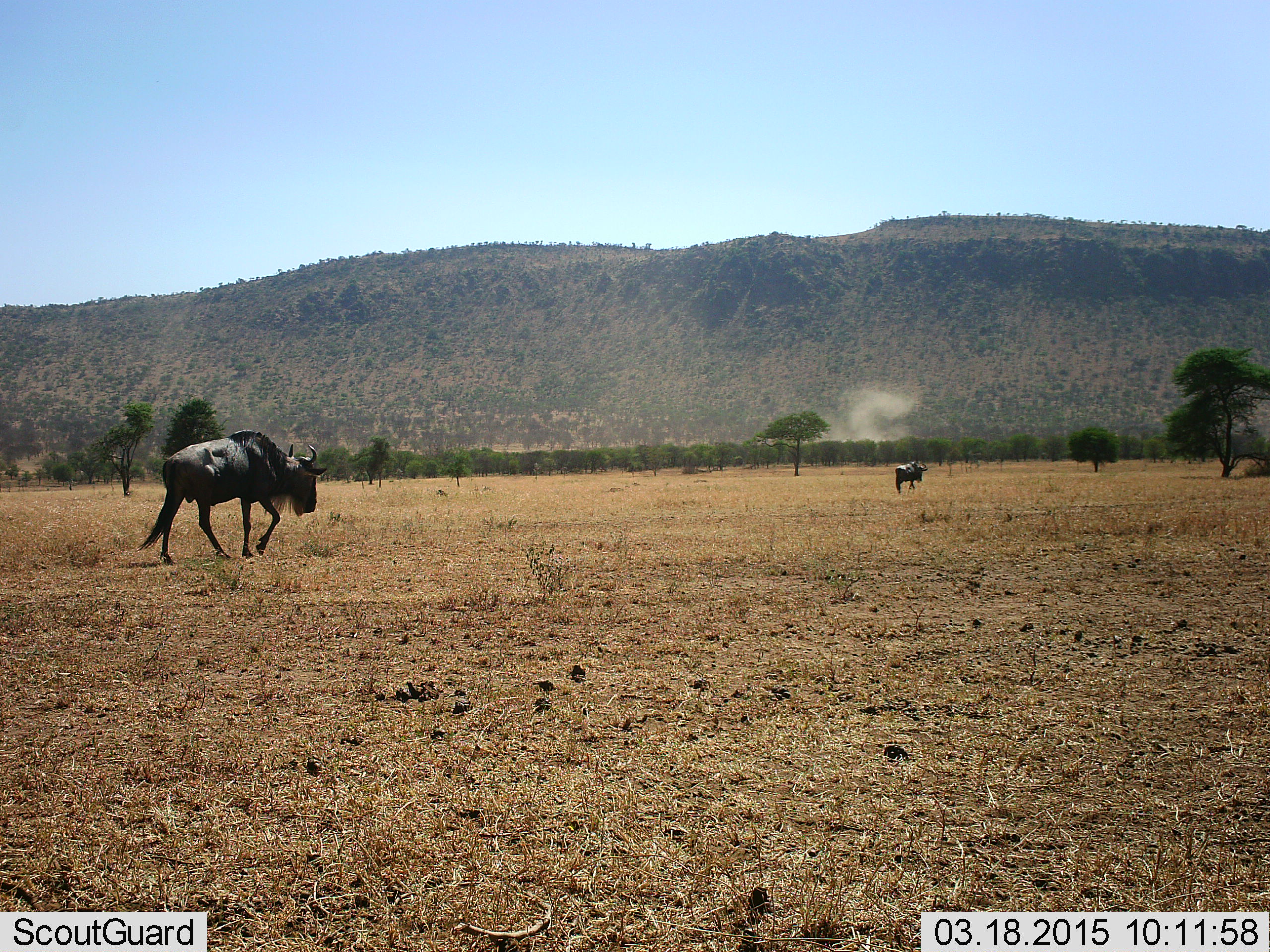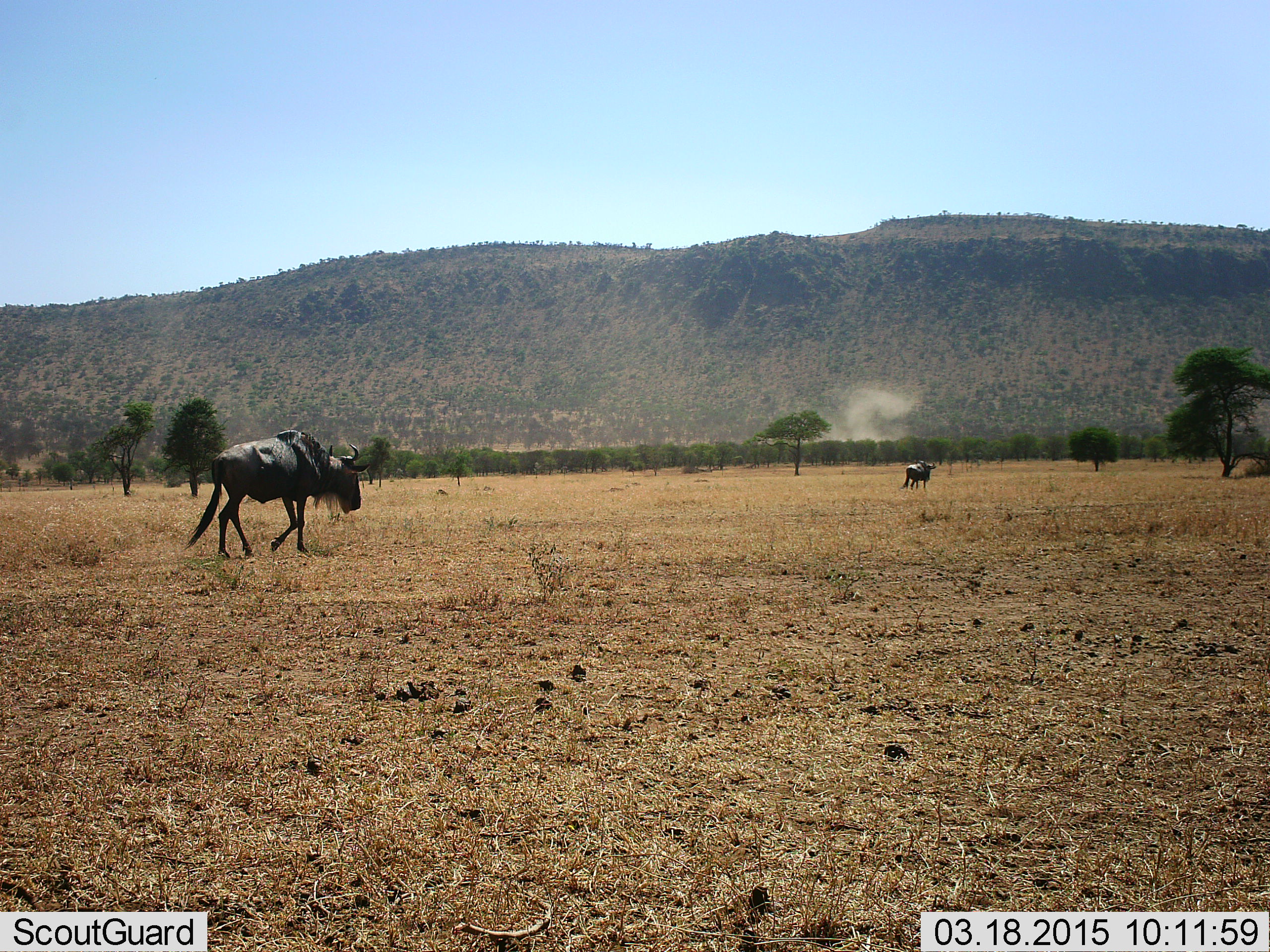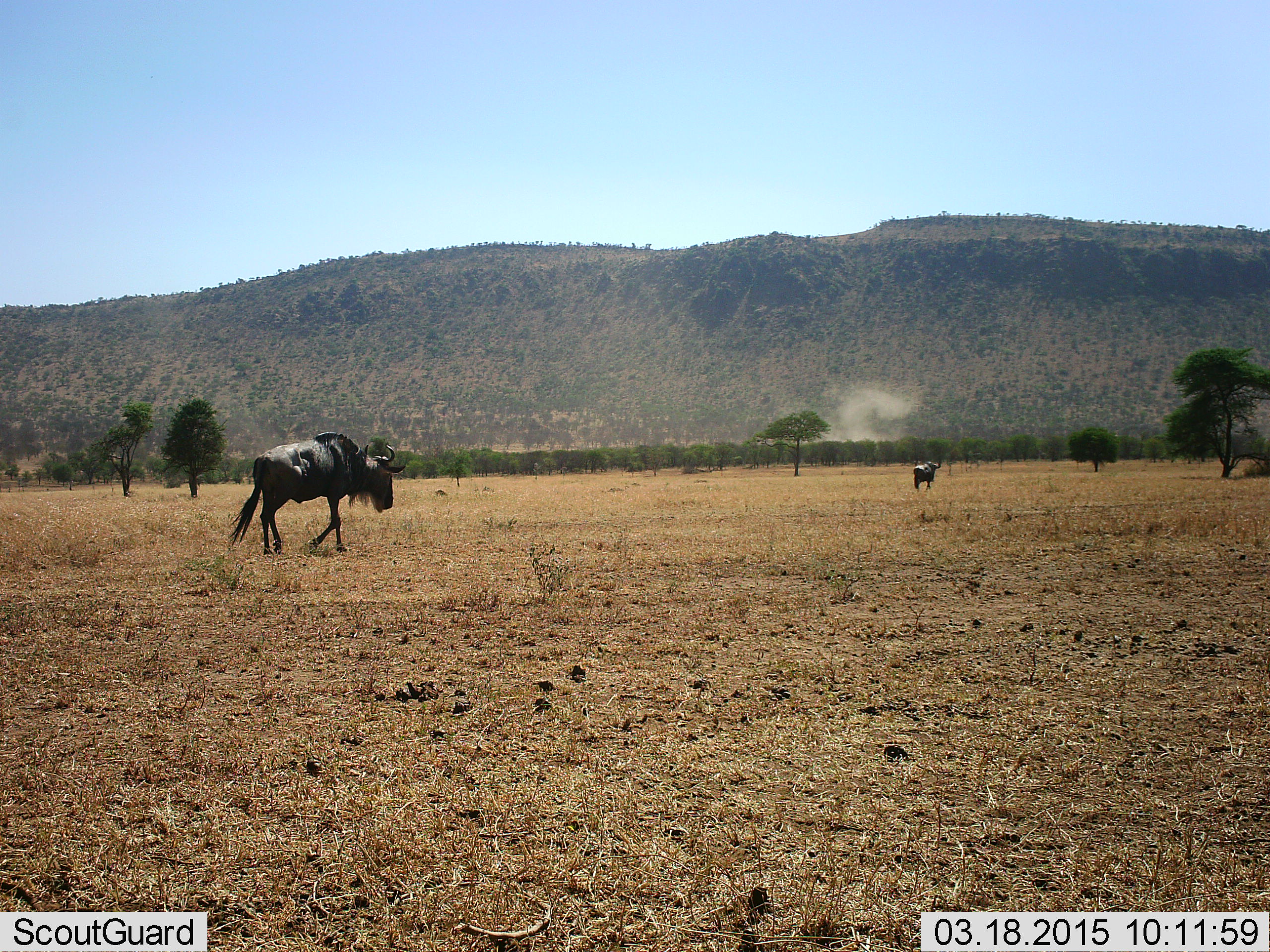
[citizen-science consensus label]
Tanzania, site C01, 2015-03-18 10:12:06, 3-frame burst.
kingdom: Animalia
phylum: Chordata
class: Mammalia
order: Artiodactyla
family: Bovidae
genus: Connochaetes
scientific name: Connochaetes taurinus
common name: blue wildebeest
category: wildebeest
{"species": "wildebeest (blue wildebeest) (Connochaetes taurinus)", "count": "2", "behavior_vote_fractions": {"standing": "0%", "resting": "0%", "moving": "100%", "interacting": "0%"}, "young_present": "0%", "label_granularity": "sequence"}